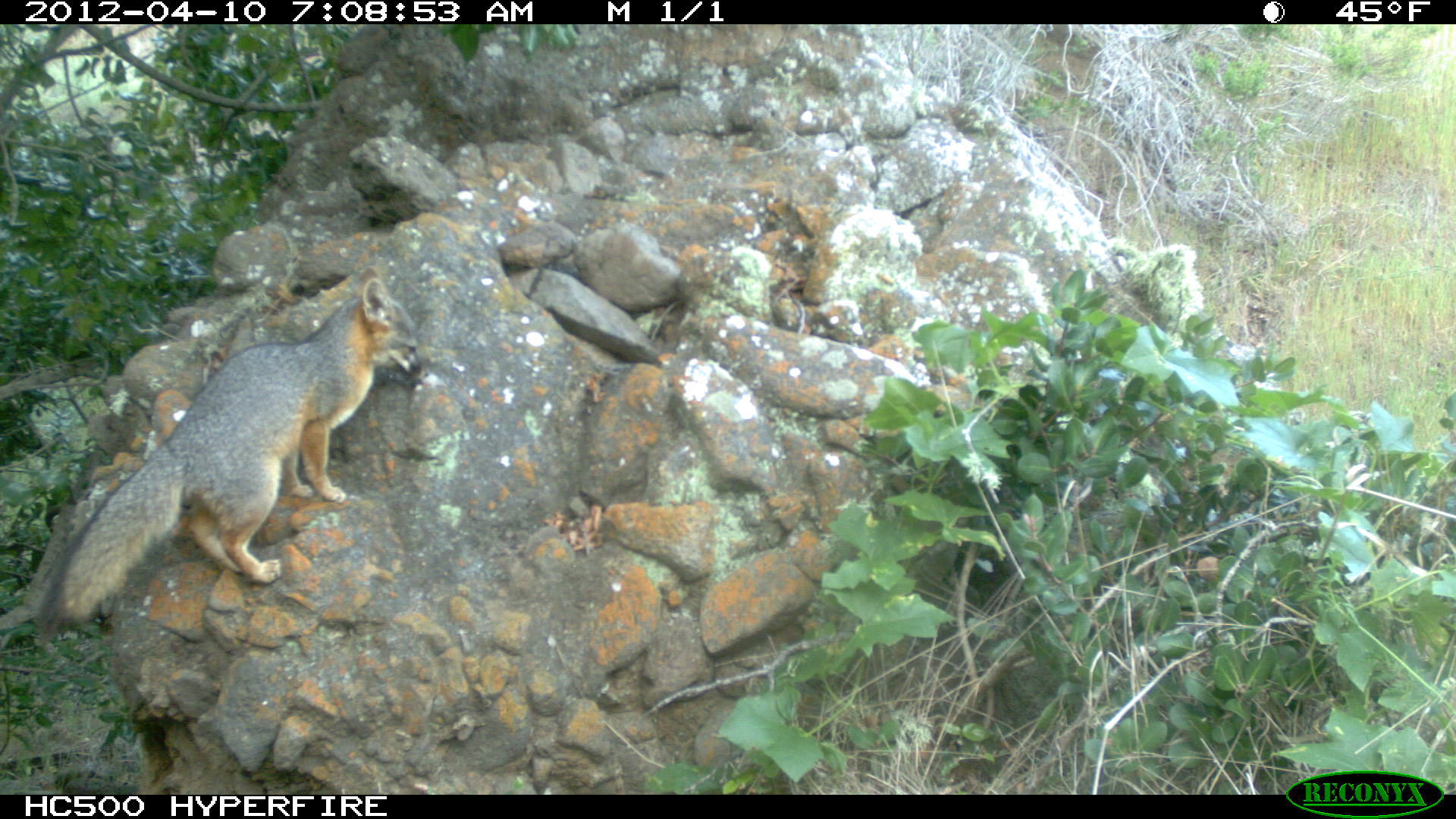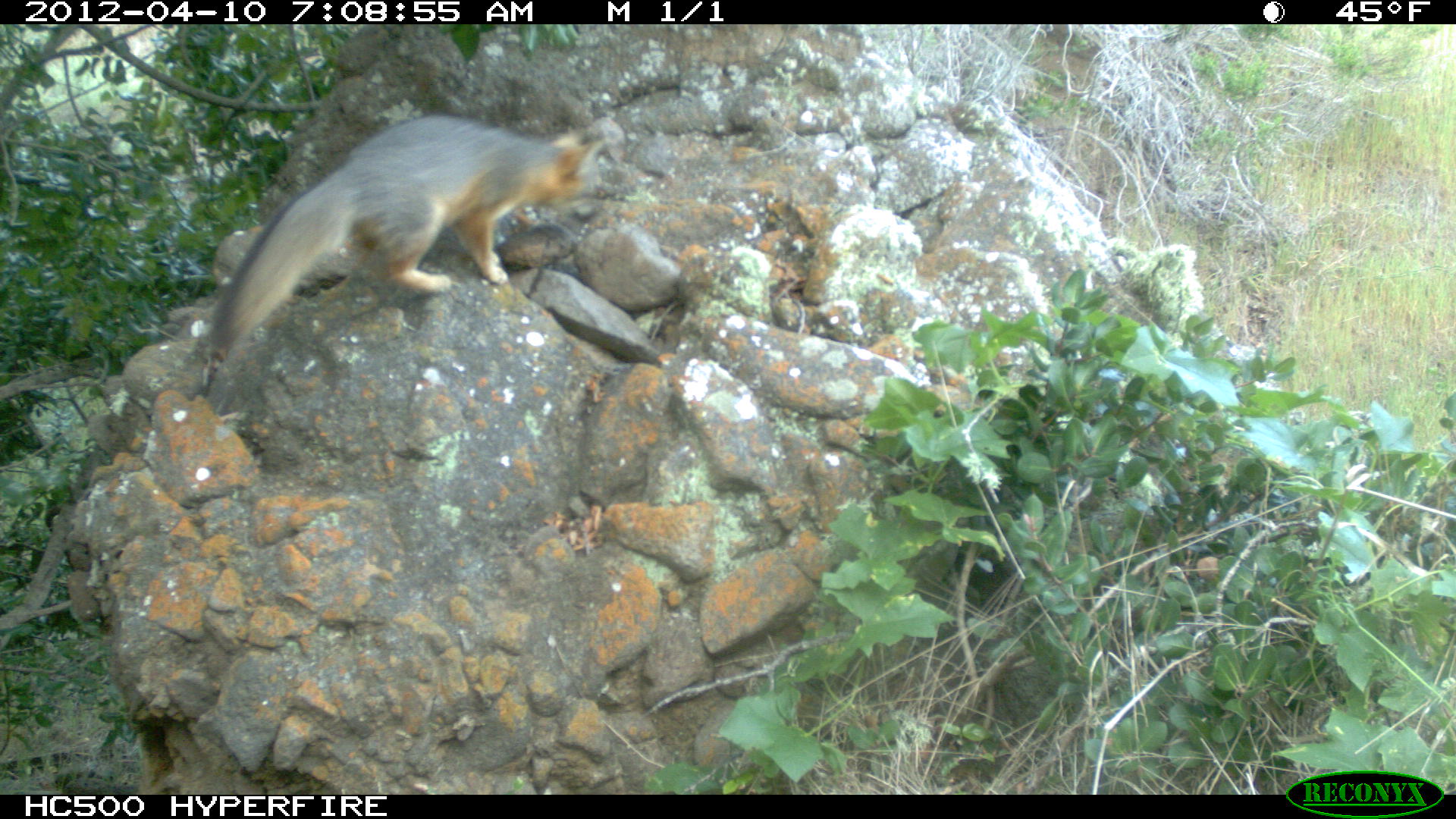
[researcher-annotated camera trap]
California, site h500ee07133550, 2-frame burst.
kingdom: Animalia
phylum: Chordata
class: Mammalia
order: Carnivora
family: Canidae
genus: Urocyon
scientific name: Urocyon littoralis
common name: island fox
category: fox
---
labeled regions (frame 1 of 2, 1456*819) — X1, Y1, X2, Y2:
fox: 27, 265, 420, 648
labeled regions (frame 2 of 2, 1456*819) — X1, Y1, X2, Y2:
fox: 203, 111, 607, 351